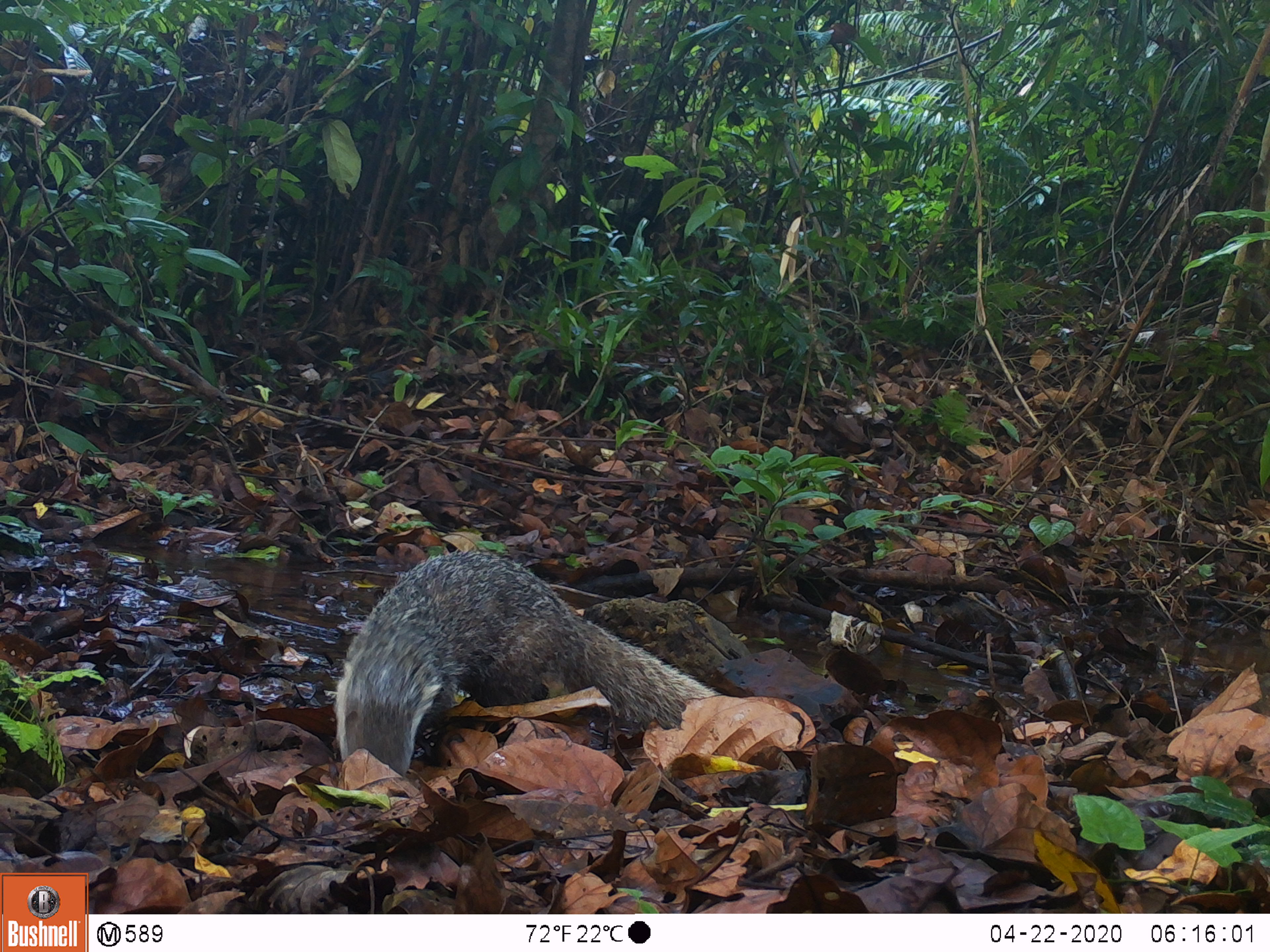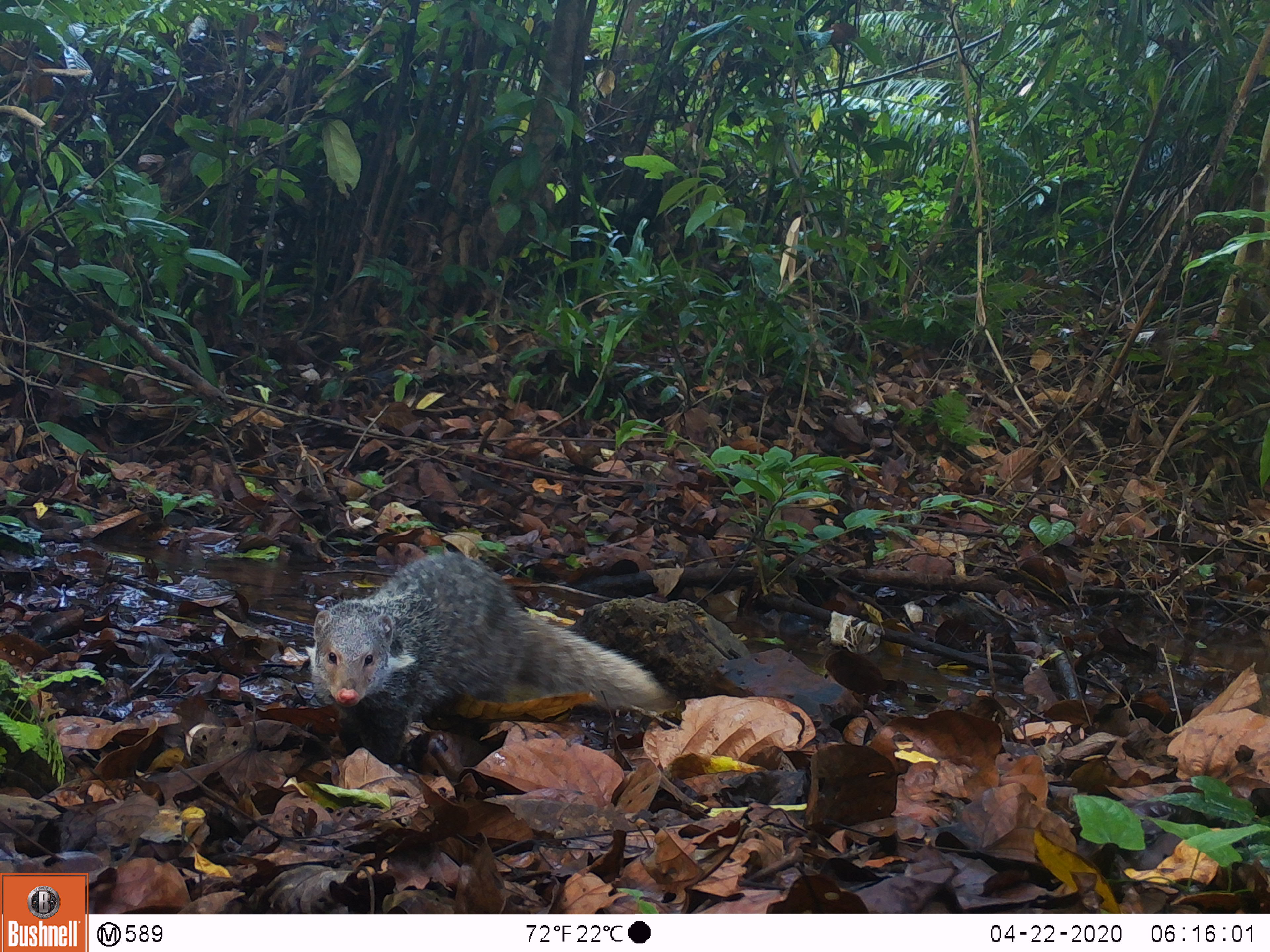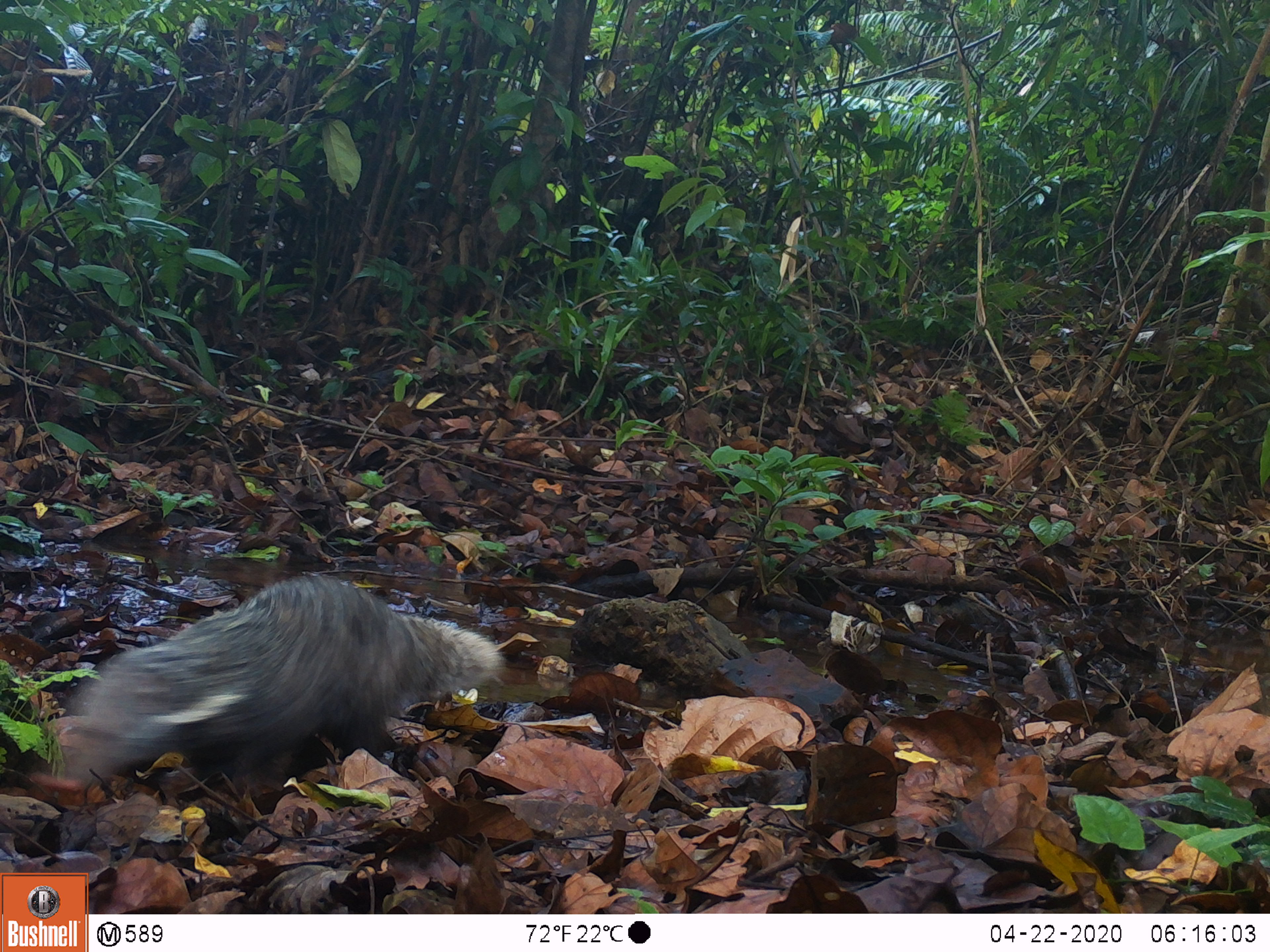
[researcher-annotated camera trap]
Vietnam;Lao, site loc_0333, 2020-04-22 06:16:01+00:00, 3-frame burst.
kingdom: Animalia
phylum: Chordata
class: Mammalia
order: Carnivora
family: Herpestidae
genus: Urva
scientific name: Urva urva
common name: crab-eating mongoose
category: crab eating mongoose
Crab eating mongoose (crab-eating mongoose) (Urva urva). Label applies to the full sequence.